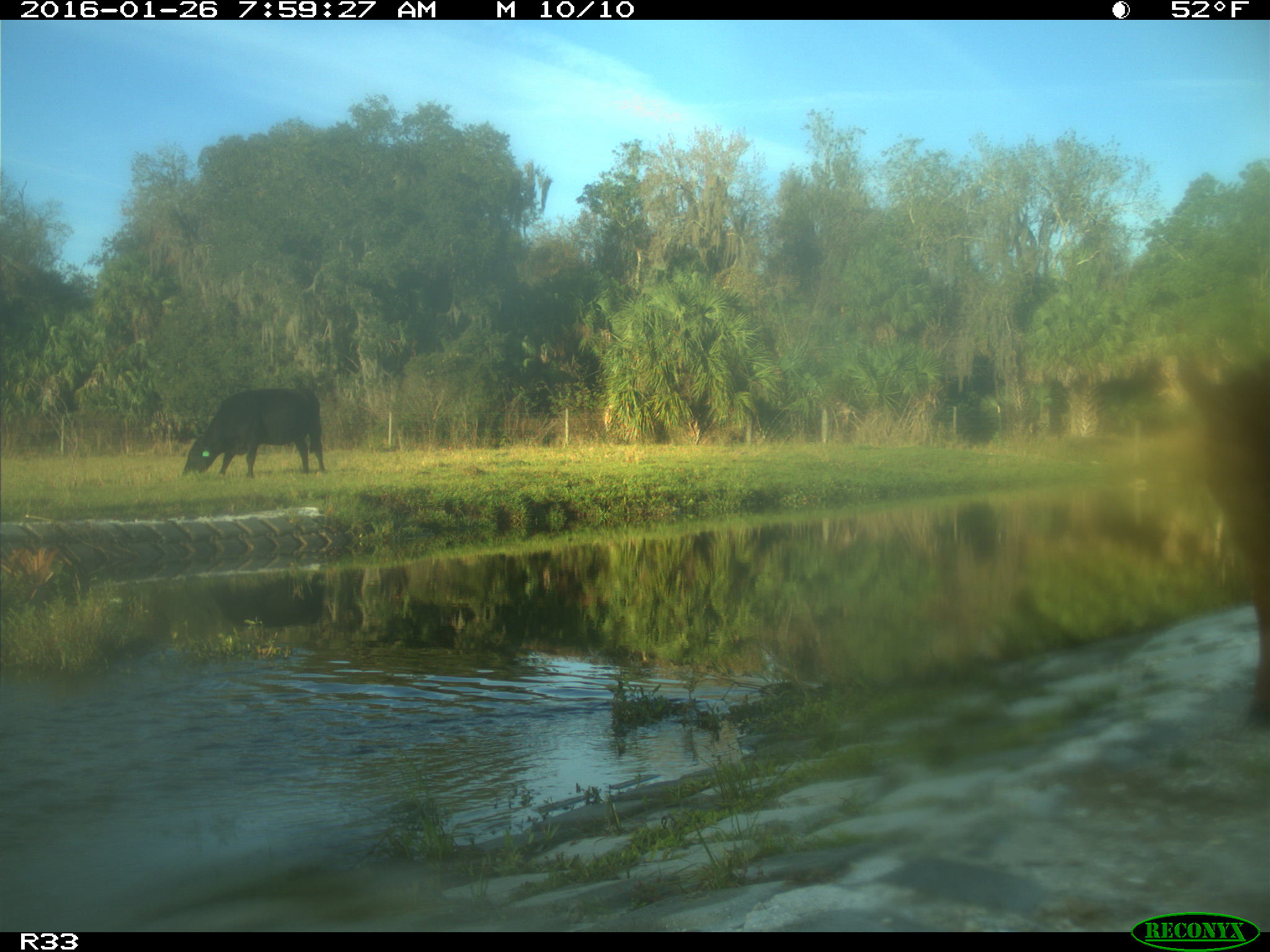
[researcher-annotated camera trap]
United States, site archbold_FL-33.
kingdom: Animalia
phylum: Chordata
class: Mammalia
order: Artiodactyla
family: Bovidae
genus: Bos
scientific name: Bos taurus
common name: domestic cow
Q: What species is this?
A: Bos taurus (domestic cow).